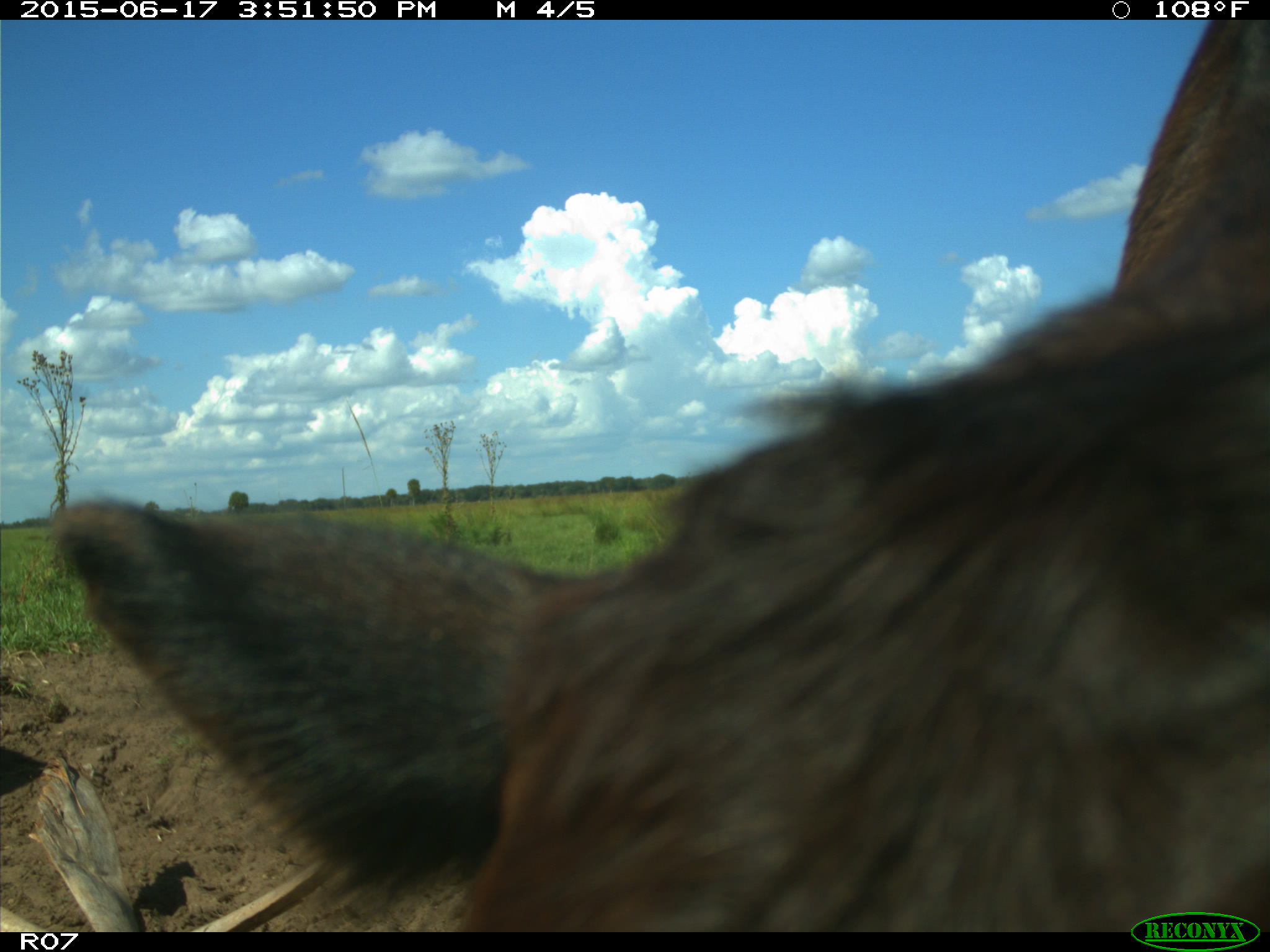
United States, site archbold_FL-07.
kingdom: Animalia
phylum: Chordata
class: Mammalia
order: Artiodactyla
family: Bovidae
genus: Bos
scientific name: Bos taurus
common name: domestic cow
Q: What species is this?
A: Bos taurus (domestic cow).